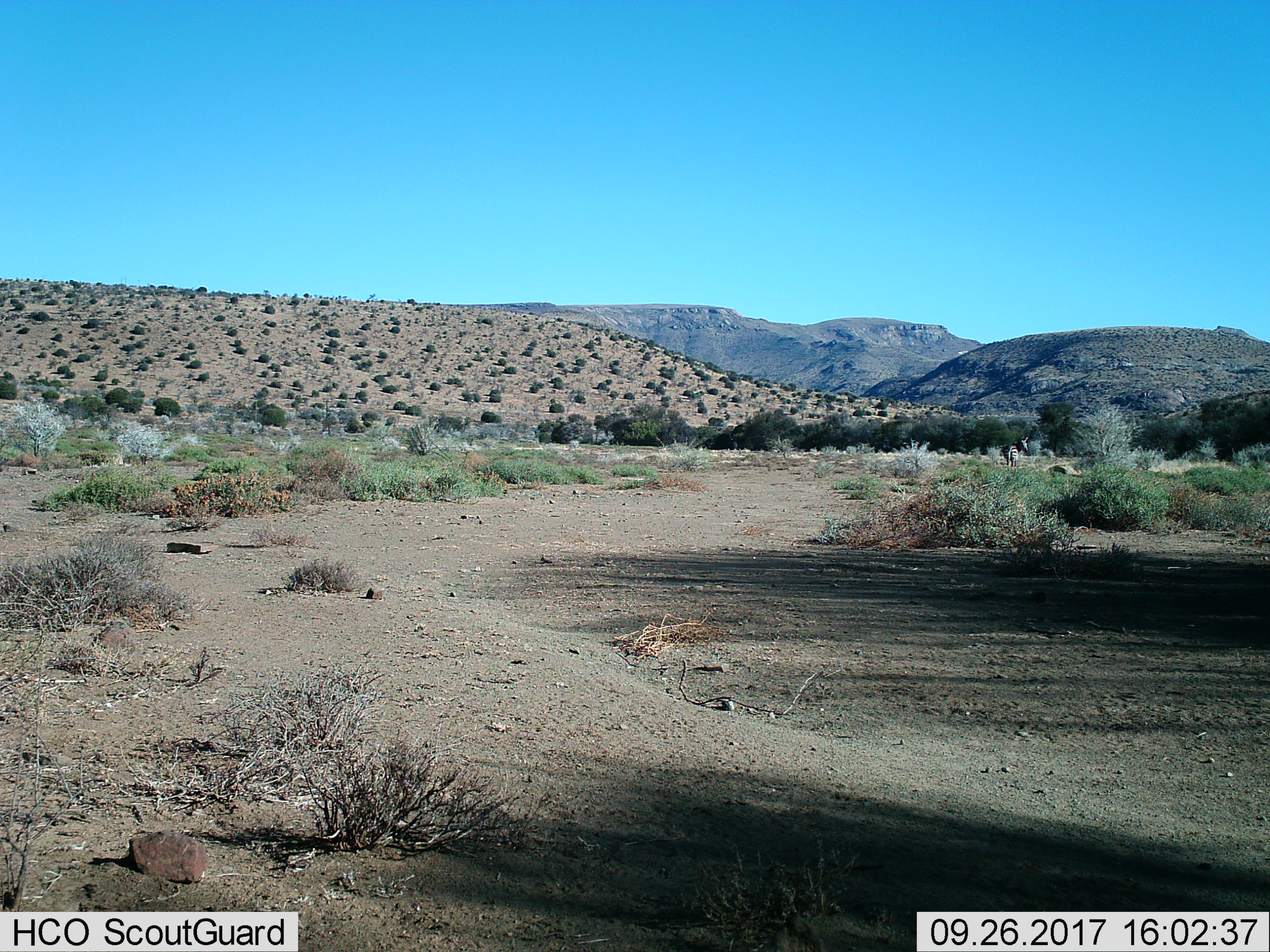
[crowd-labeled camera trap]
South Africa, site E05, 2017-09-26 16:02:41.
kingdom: Animalia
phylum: Chordata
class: Mammalia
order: Perissodactyla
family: Equidae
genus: Equus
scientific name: Equus zebra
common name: mountain zebra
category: zebramountain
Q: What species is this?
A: Zebramountain (mountain zebra) (Equus zebra).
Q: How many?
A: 1.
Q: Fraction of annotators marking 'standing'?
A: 100%.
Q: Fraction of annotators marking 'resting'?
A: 0%.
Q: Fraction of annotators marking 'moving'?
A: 0%.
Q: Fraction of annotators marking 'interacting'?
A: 0%.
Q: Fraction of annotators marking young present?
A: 0%.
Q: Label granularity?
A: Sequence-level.